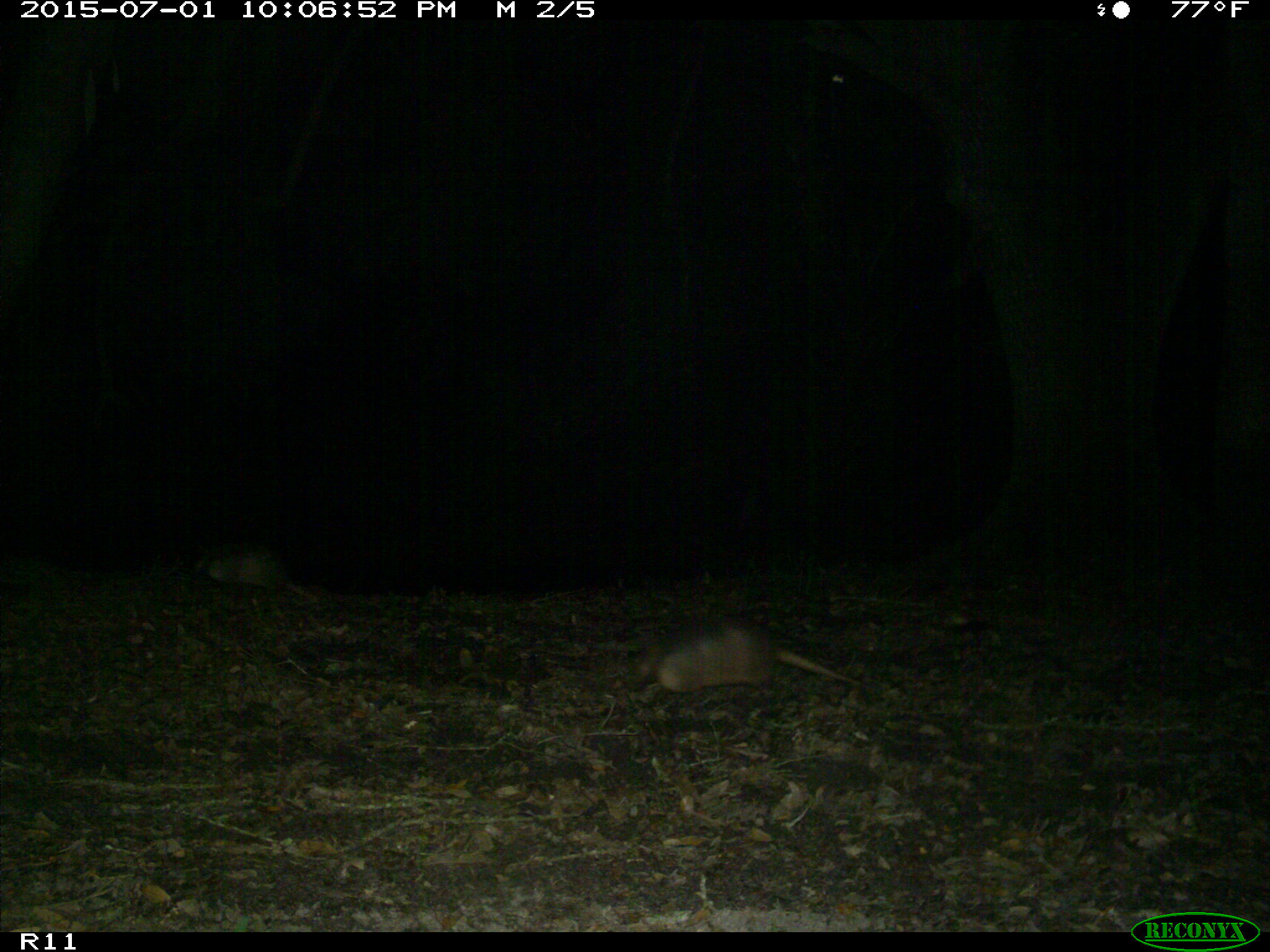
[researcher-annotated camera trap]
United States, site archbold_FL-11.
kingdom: Animalia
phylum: Chordata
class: Mammalia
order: Cingulata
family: Dasypodidae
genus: Dasypus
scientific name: Dasypus novemcinctus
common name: nine-banded armadillo